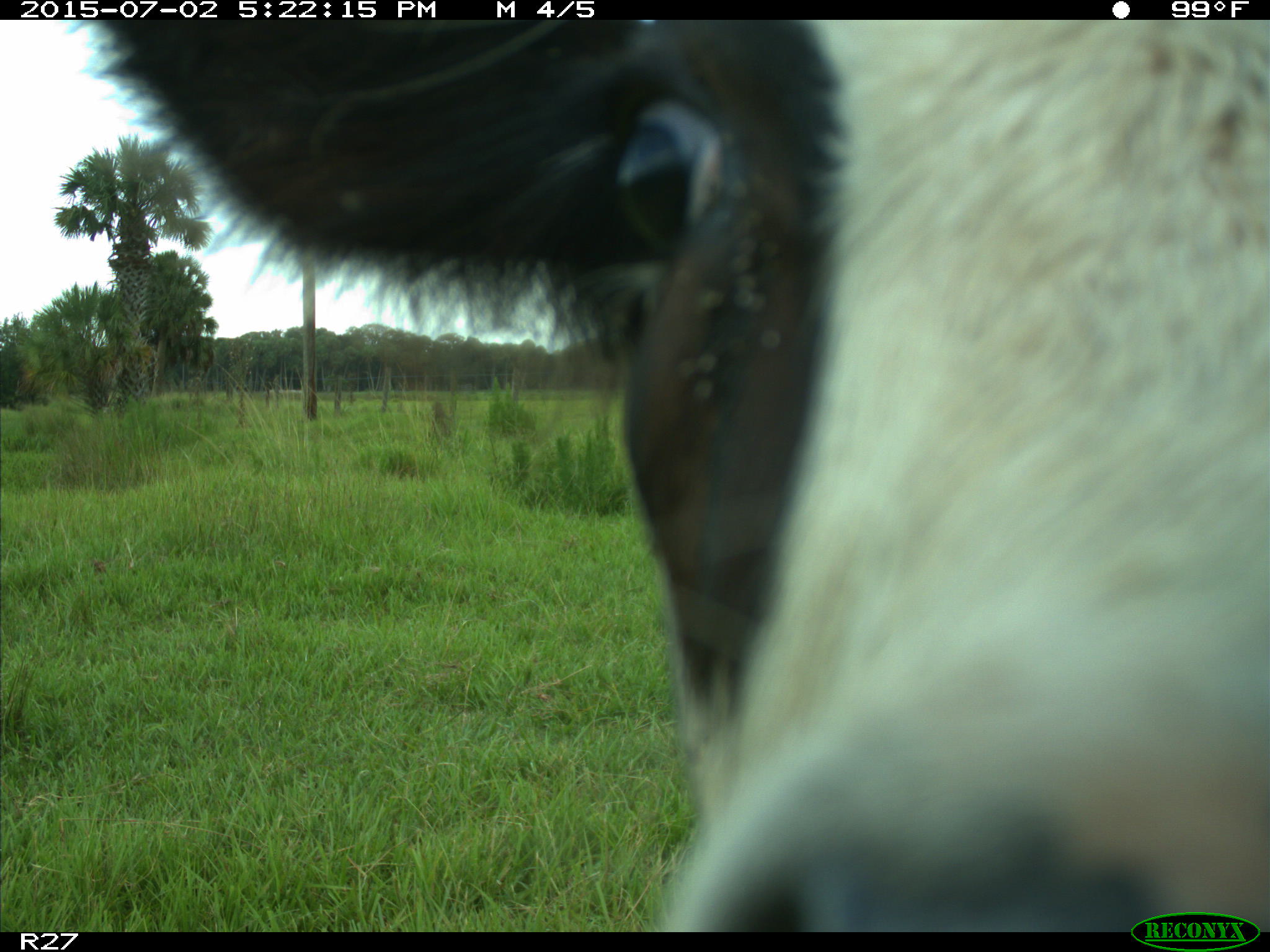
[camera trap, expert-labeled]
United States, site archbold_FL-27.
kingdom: Animalia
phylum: Chordata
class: Mammalia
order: Artiodactyla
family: Bovidae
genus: Bos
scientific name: Bos taurus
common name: domestic cow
Bos taurus (domestic cow).